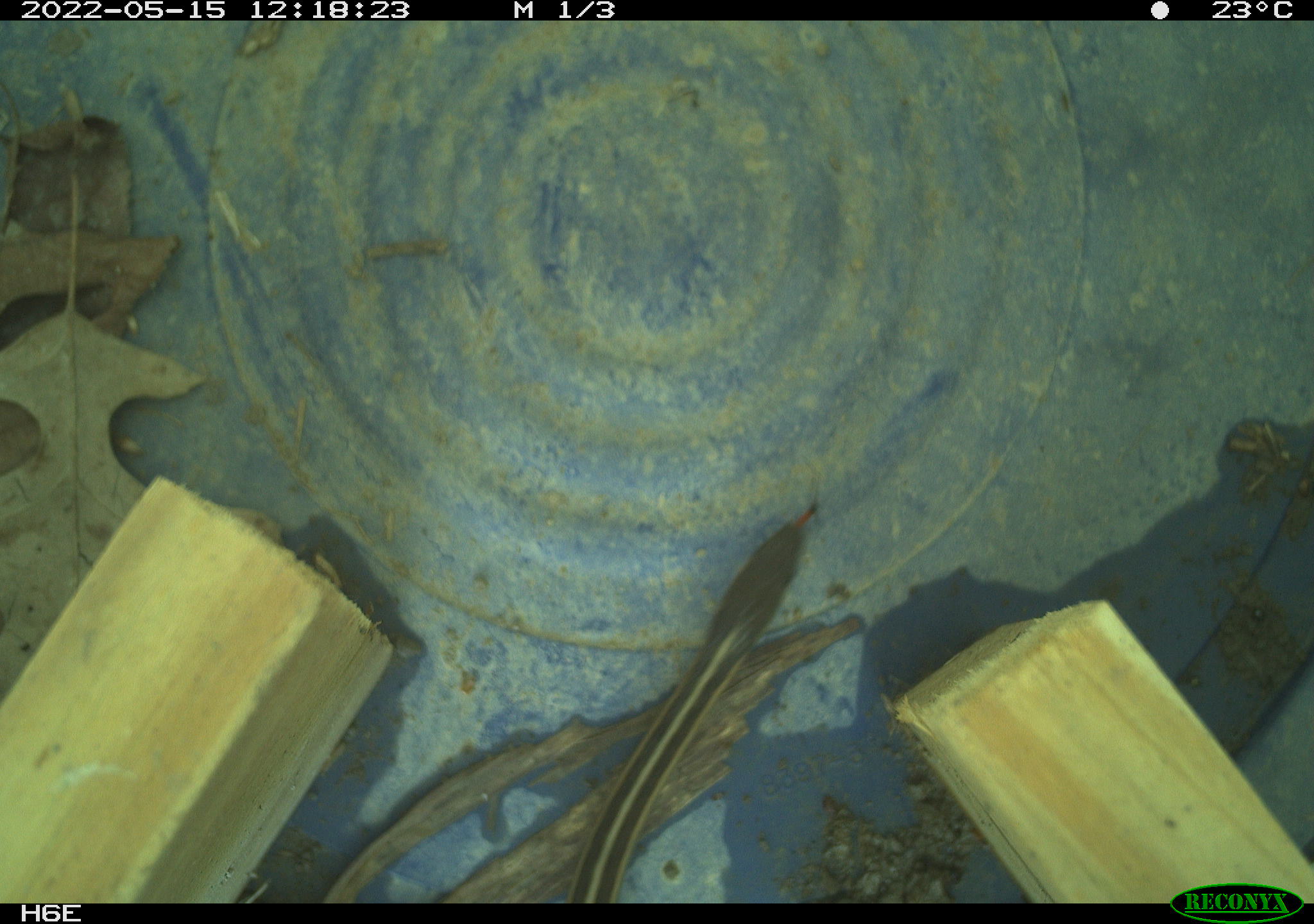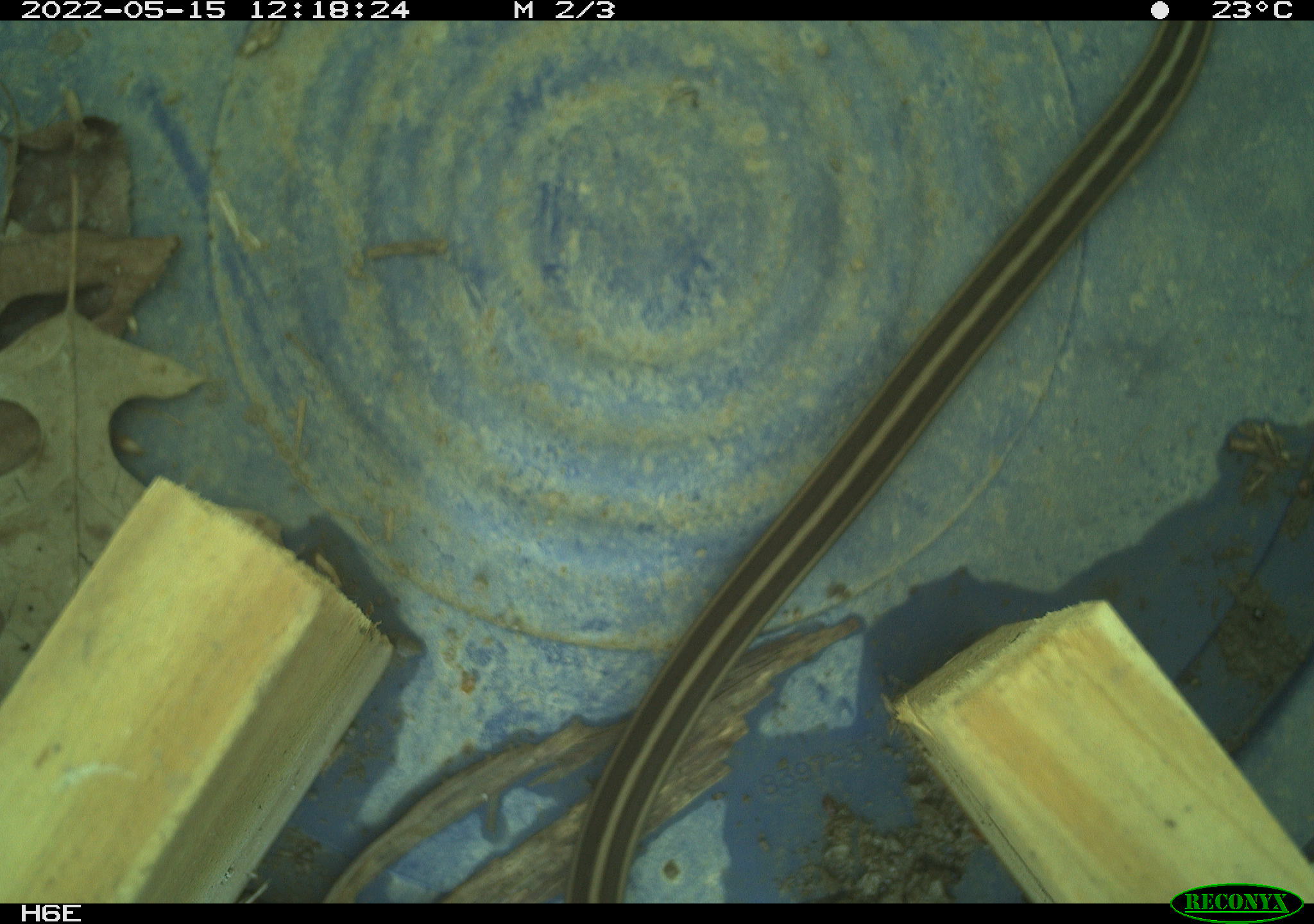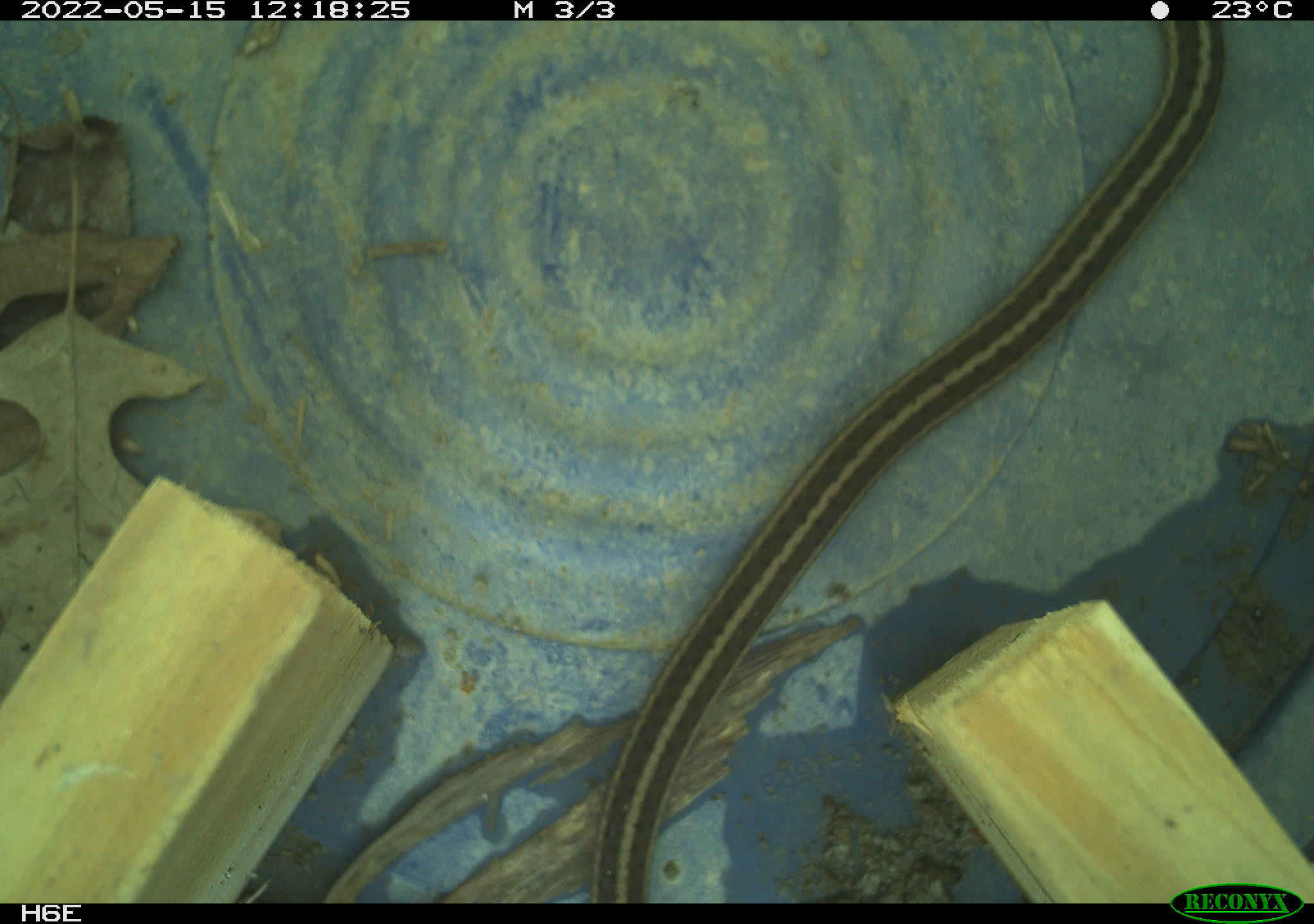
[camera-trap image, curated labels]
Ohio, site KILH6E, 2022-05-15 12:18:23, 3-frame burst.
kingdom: Animalia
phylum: Chordata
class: Reptilia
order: Squamata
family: Colubridae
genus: Thamnophis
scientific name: Thamnophis sirtalis sirtalis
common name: eastern gartersnake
Eastern gartersnake (Thamnophis sirtalis sirtalis).